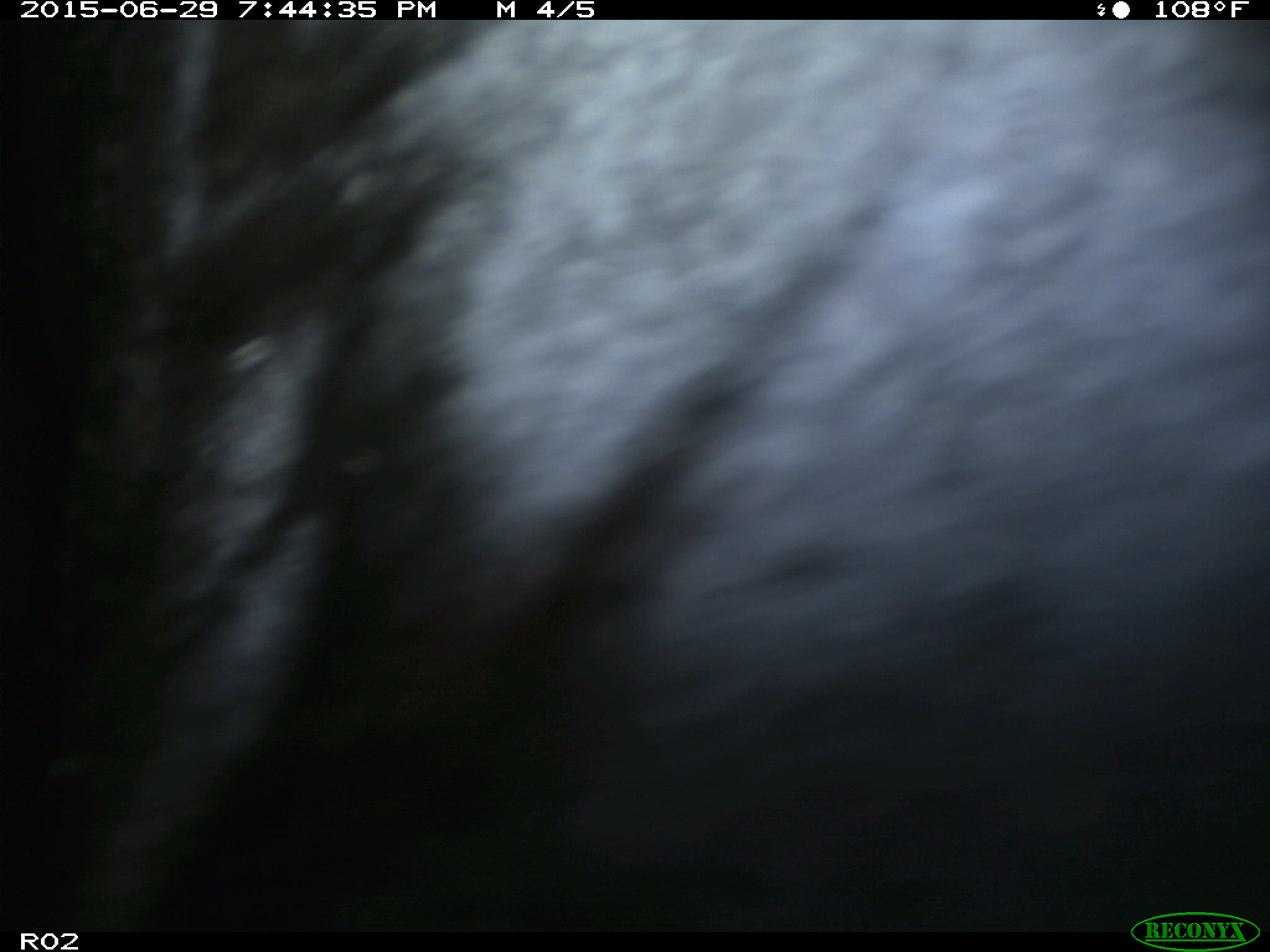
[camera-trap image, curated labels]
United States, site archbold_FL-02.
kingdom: Animalia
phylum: Chordata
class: Mammalia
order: Artiodactyla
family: Bovidae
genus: Bos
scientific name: Bos taurus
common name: domestic cow